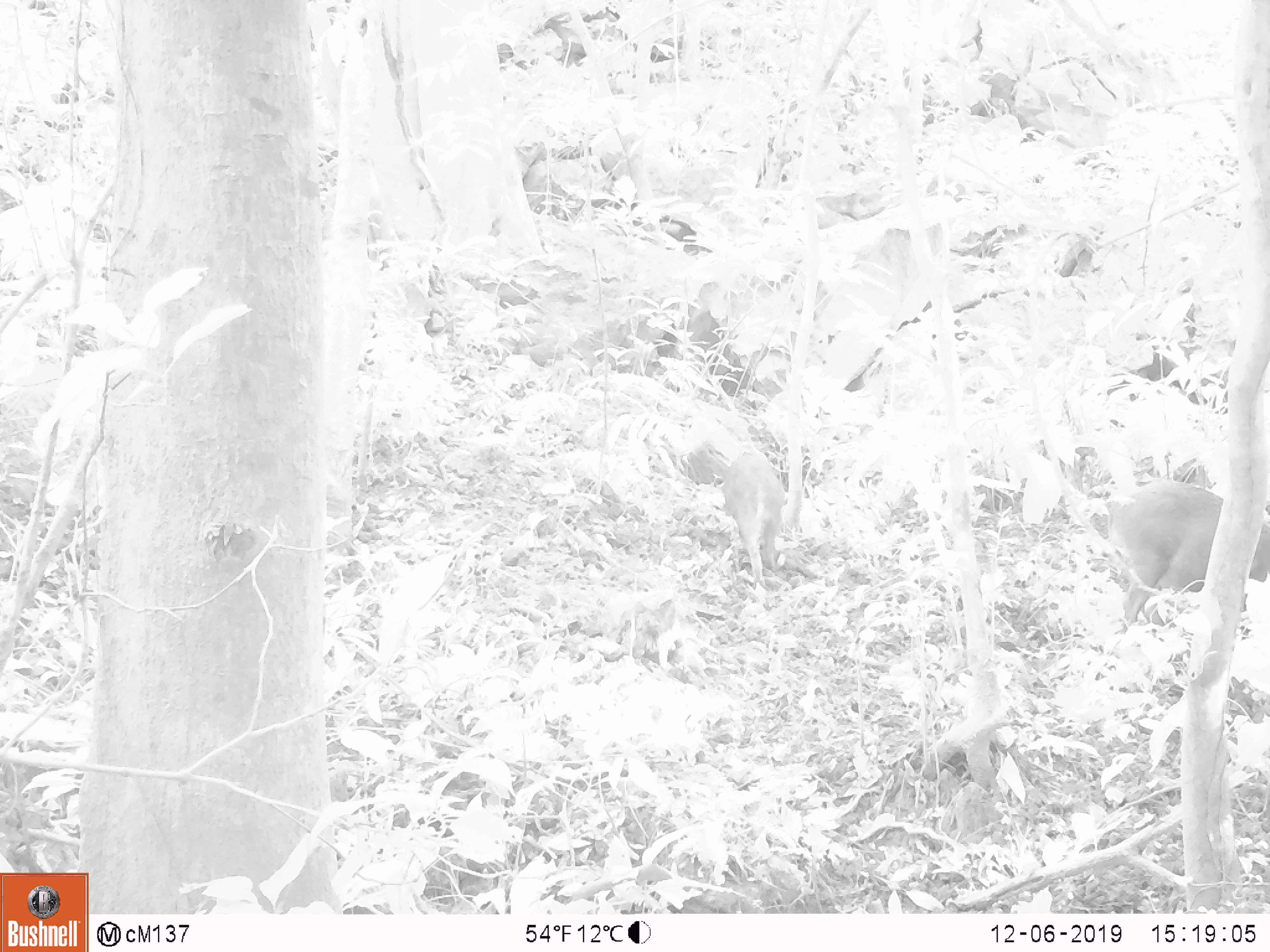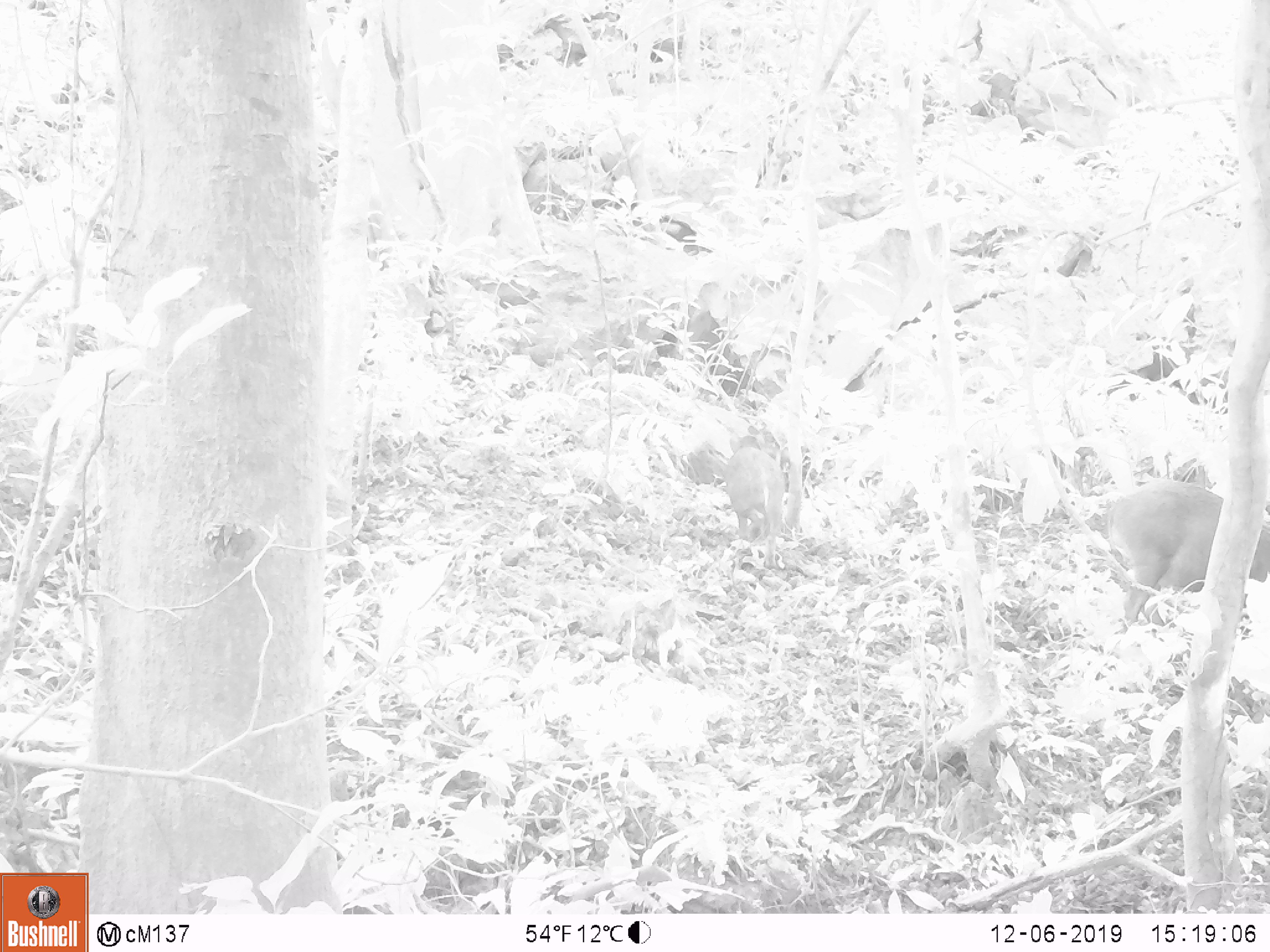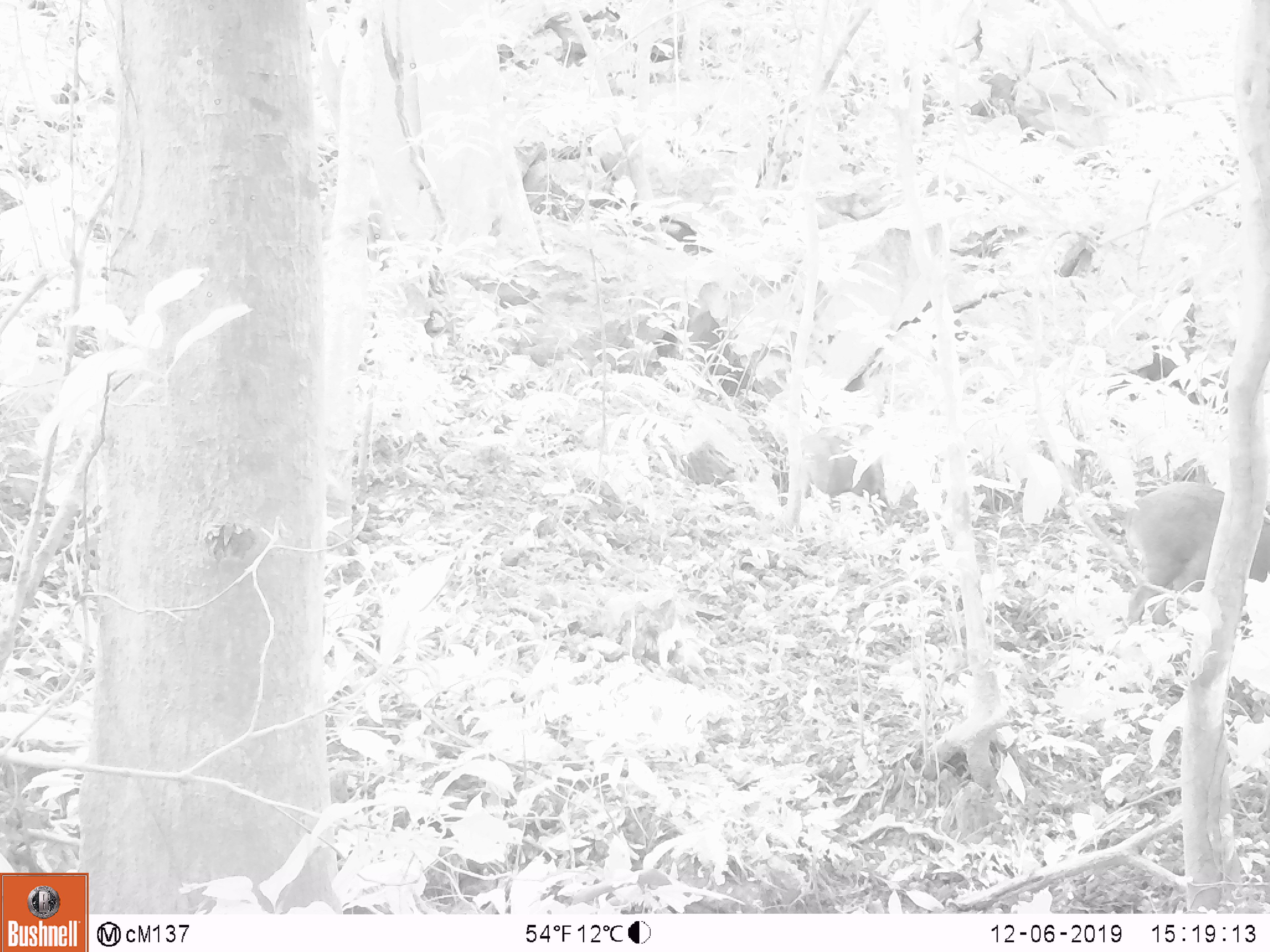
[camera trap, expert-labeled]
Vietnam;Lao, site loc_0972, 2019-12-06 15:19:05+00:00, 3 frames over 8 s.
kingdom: Animalia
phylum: Chordata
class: Mammalia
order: Artiodactyla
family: Suidae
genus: Sus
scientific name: Sus scrofa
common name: eurasian wild pig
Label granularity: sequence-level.